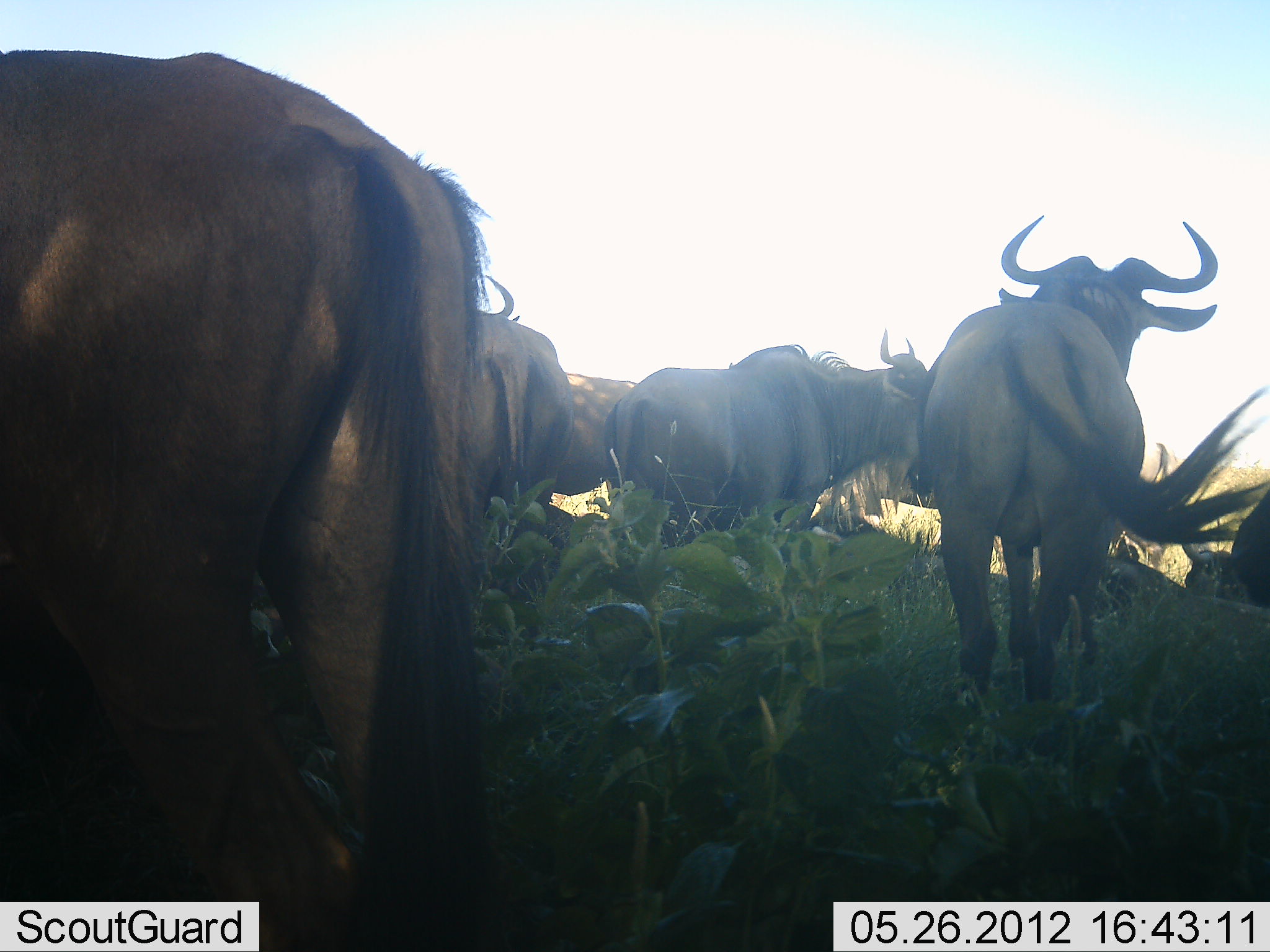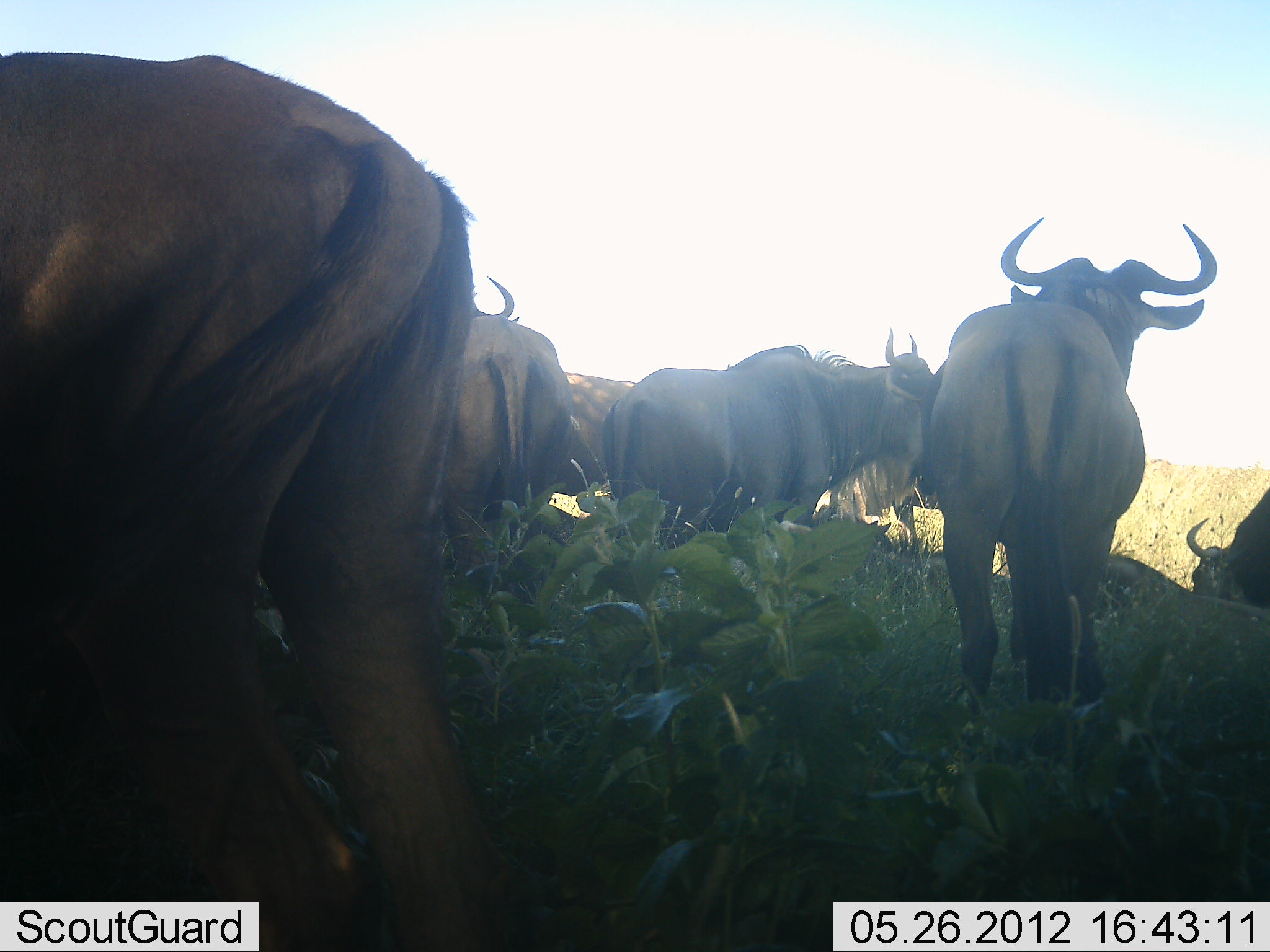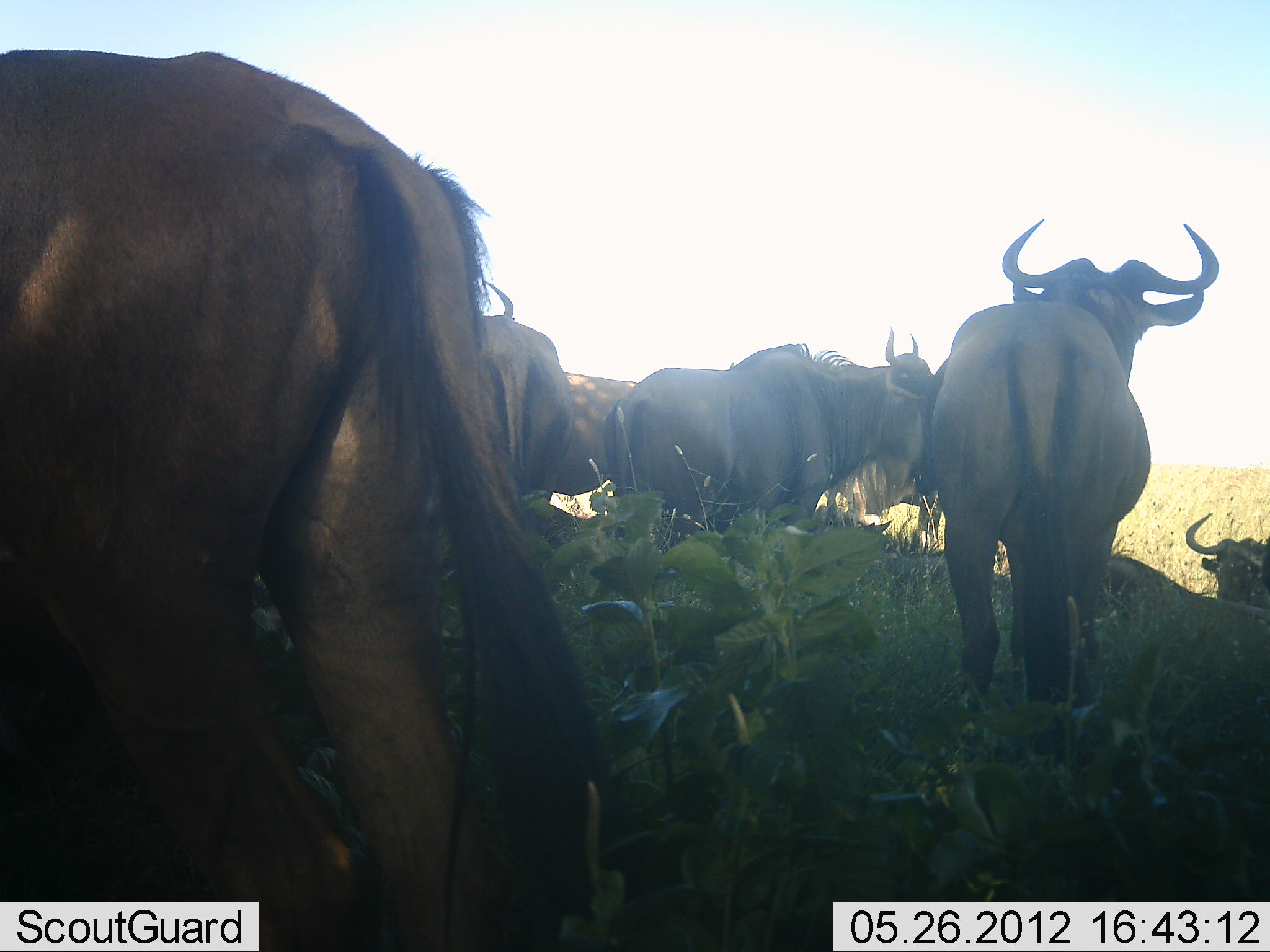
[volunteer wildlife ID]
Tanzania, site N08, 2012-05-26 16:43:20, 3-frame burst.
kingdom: Animalia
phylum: Chordata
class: Mammalia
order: Artiodactyla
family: Bovidae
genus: Connochaetes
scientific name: Connochaetes taurinus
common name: blue wildebeest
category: wildebeest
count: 7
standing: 86%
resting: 48%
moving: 3%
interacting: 0%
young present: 0%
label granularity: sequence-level